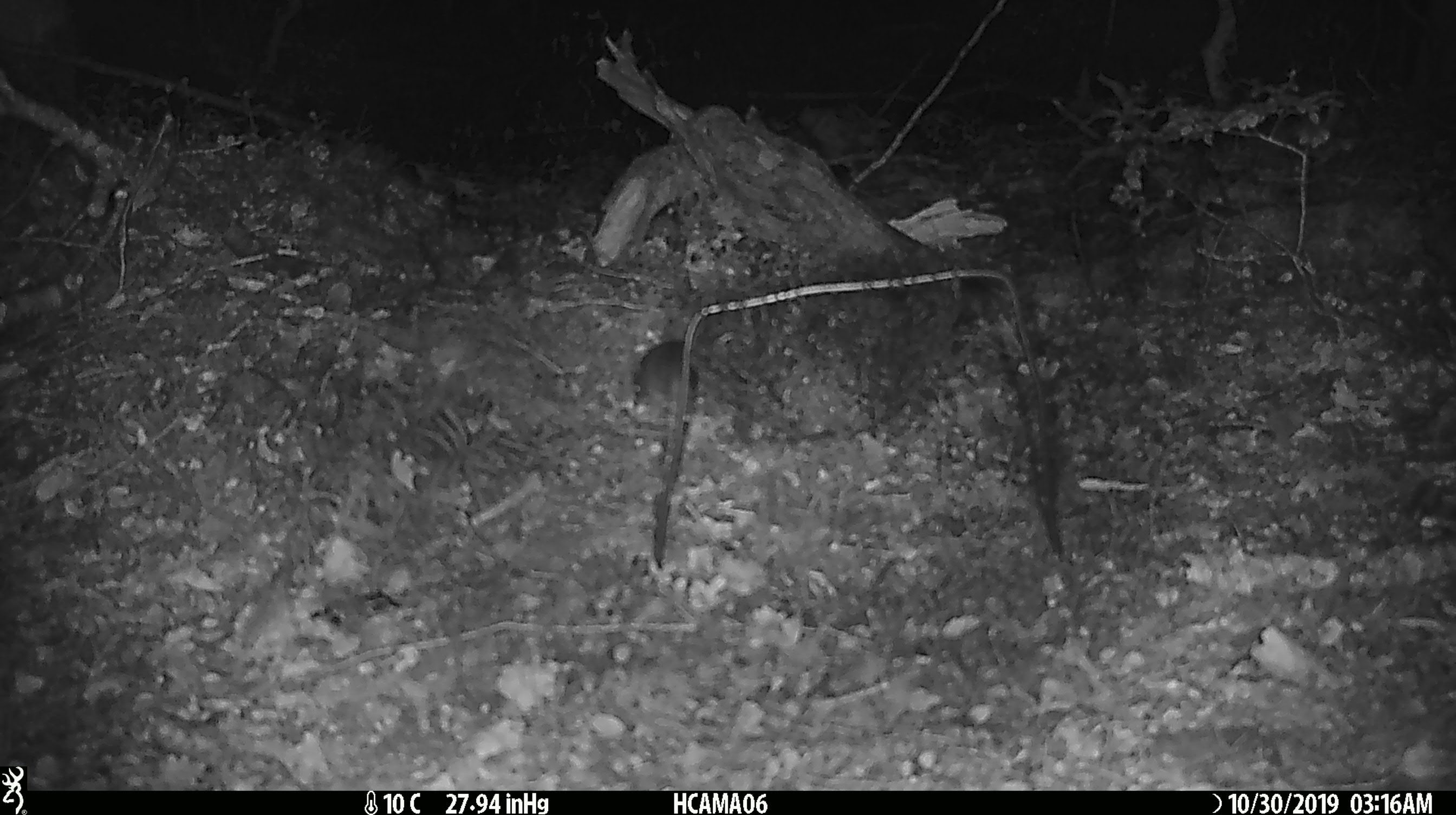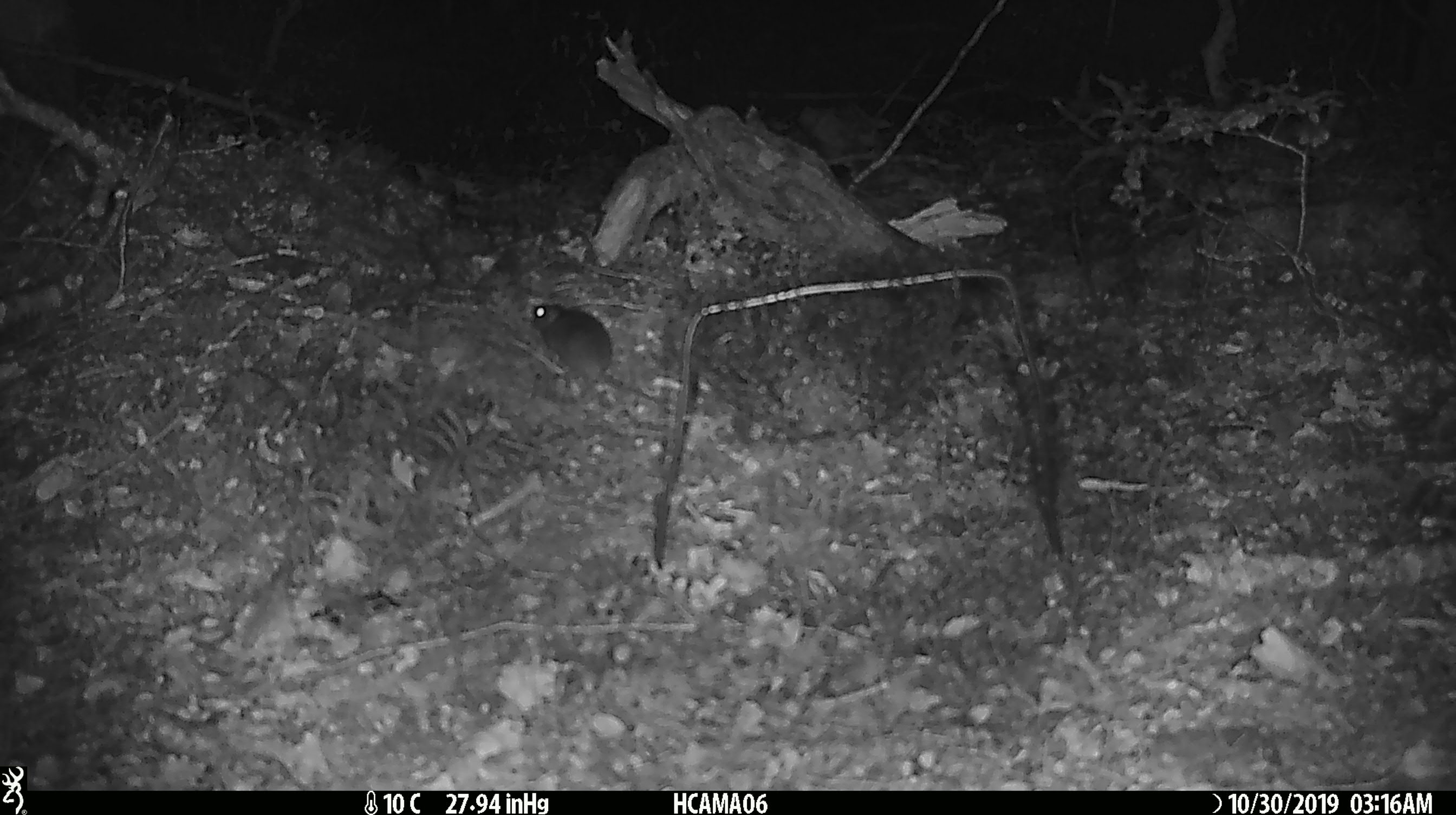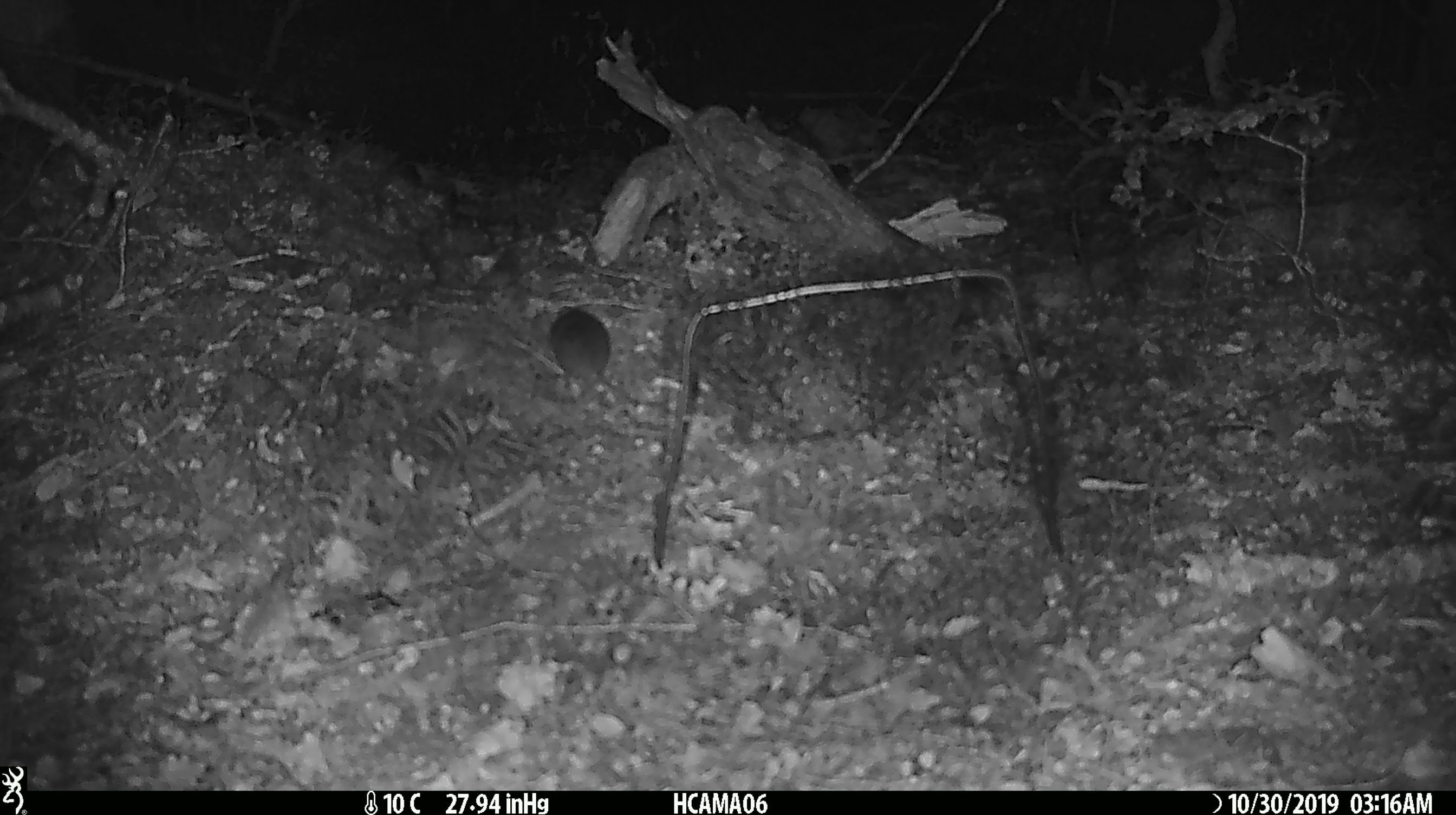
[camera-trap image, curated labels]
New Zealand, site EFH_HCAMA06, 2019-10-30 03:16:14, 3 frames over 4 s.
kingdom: Animalia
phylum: Chordata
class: Mammalia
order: Rodentia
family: Muridae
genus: Mus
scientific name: Mus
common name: mouse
Mouse (Mus).